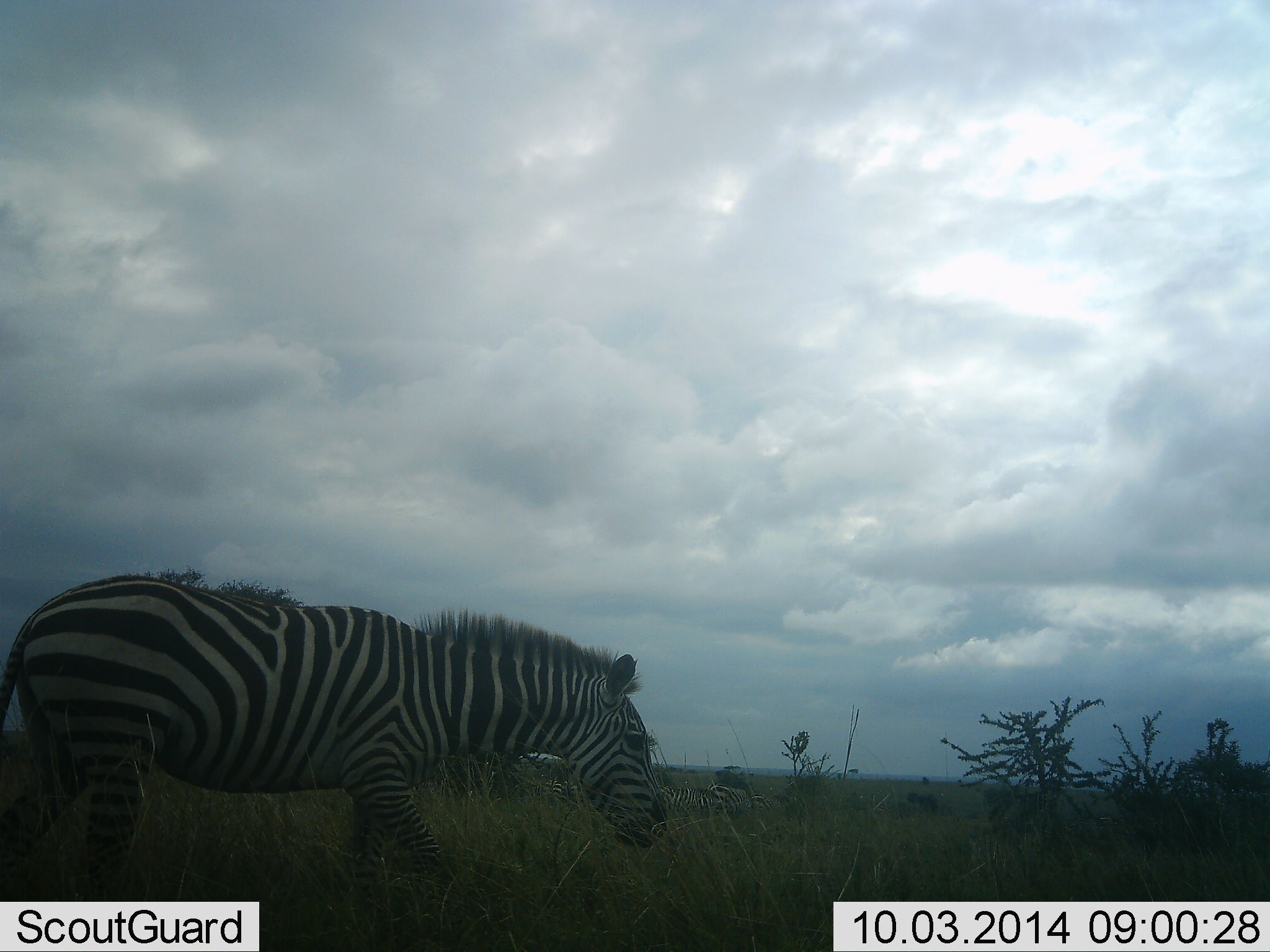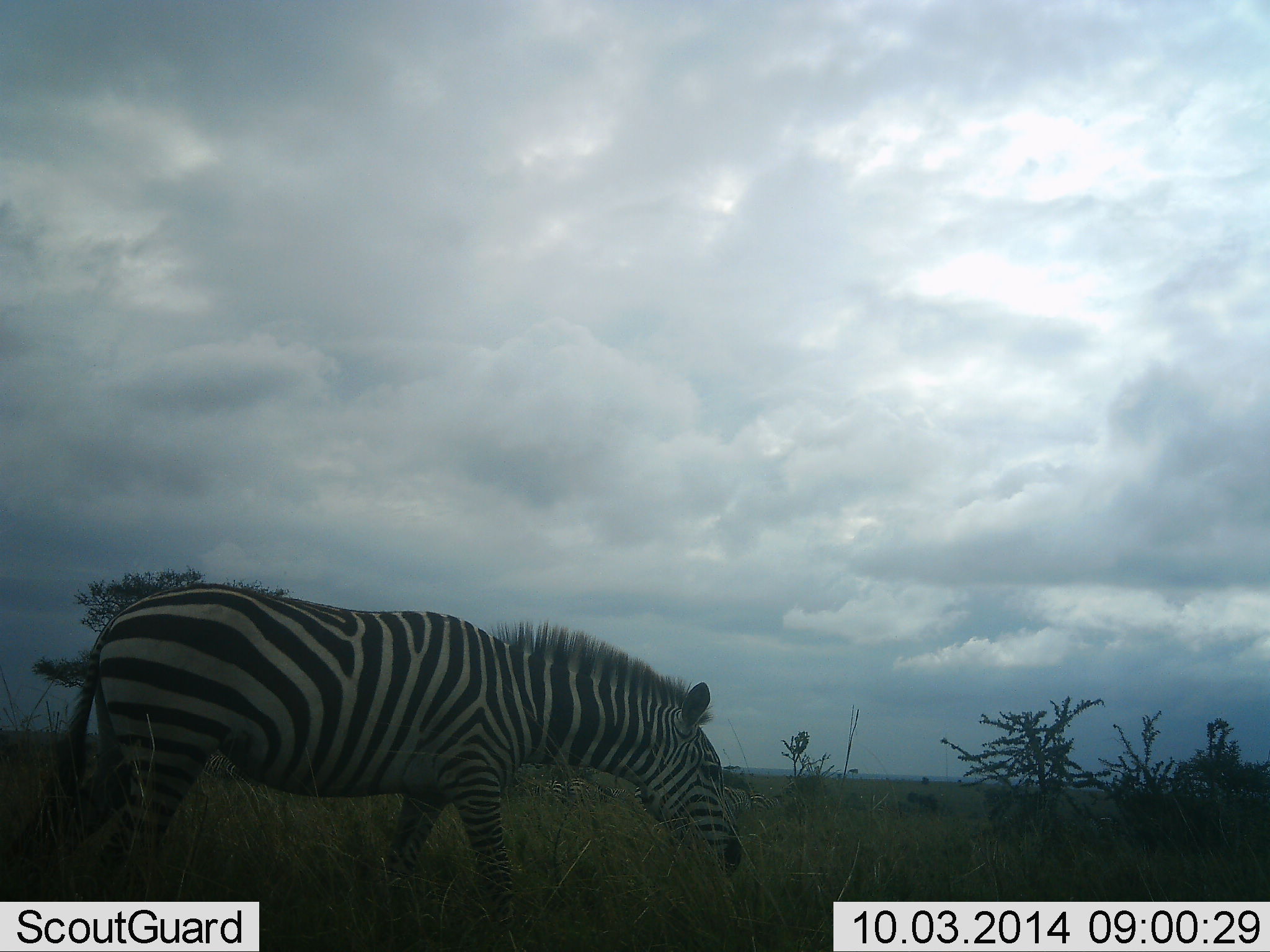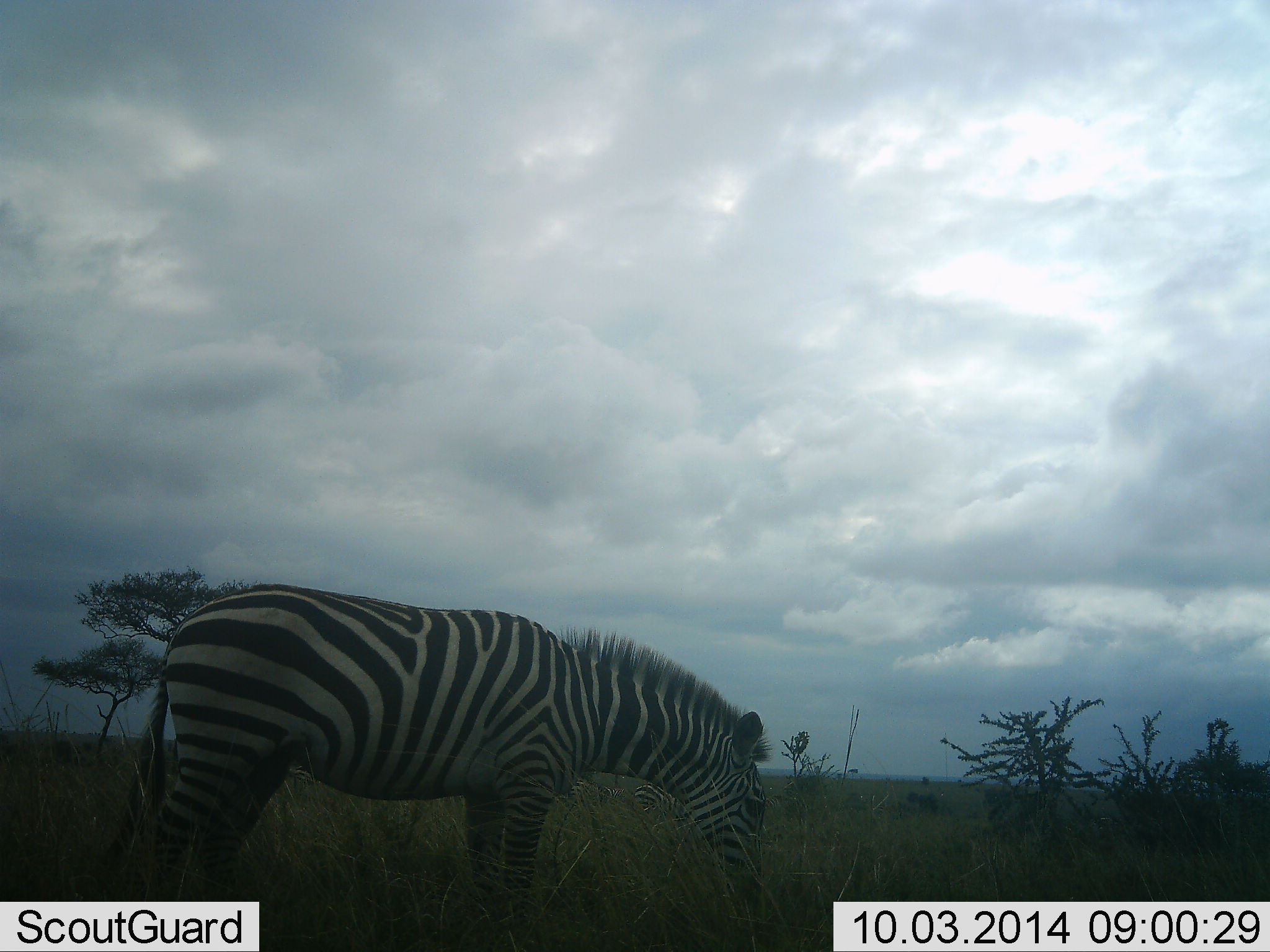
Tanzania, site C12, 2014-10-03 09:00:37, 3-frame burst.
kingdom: Animalia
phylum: Chordata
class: Mammalia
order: Perissodactyla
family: Equidae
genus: Equus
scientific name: Equus quagga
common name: plains zebra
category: zebra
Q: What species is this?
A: Zebra (plains zebra) (Equus quagga).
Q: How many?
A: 1.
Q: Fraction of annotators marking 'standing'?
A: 0%.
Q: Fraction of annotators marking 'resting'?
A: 0%.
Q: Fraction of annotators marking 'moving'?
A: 91%.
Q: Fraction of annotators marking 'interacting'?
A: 0%.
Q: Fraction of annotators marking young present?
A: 0%.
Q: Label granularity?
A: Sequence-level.